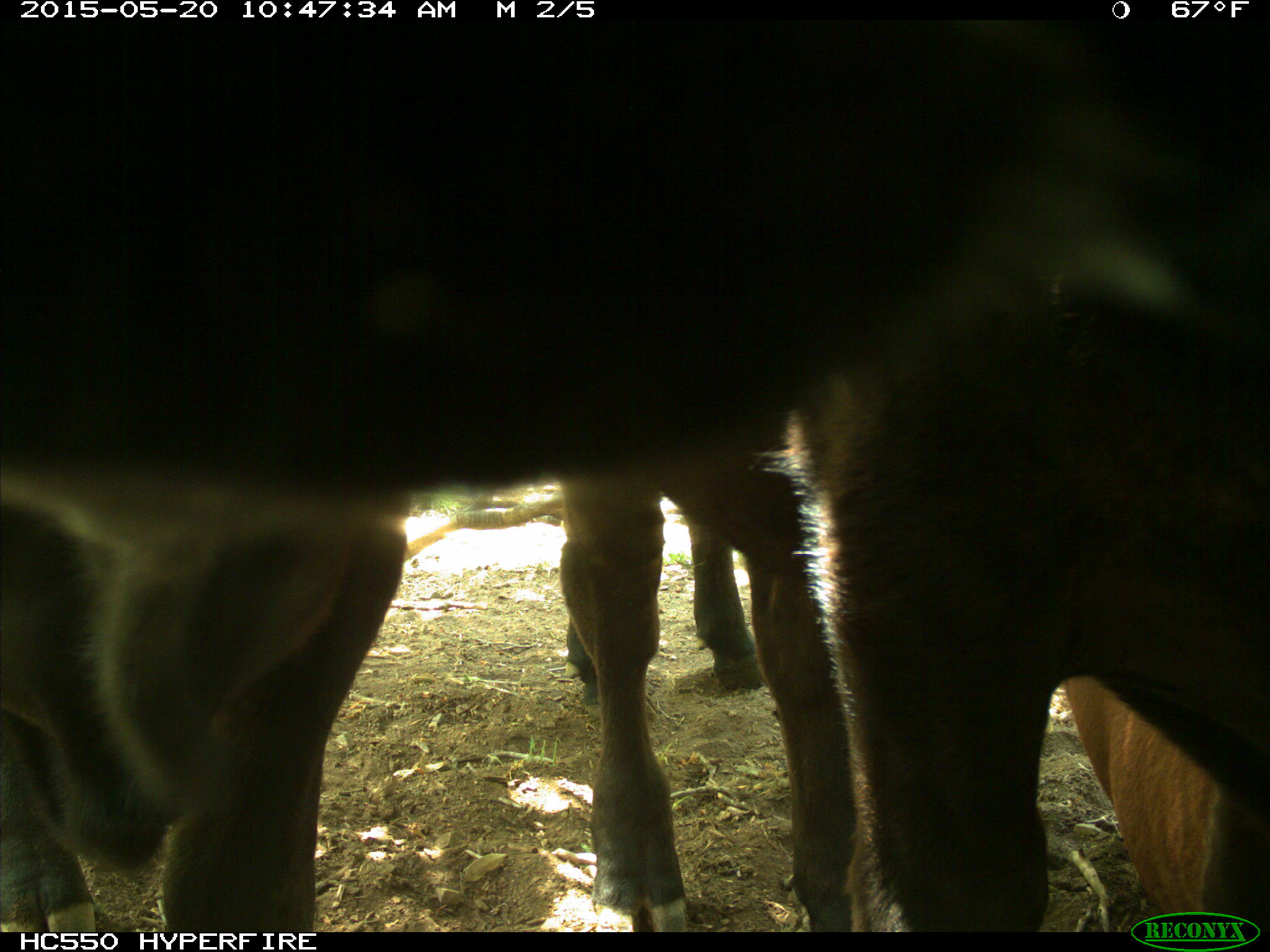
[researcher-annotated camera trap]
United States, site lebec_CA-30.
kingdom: Animalia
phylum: Chordata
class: Mammalia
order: Artiodactyla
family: Bovidae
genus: Bos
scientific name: Bos taurus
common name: domestic cow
Bos taurus (domestic cow).